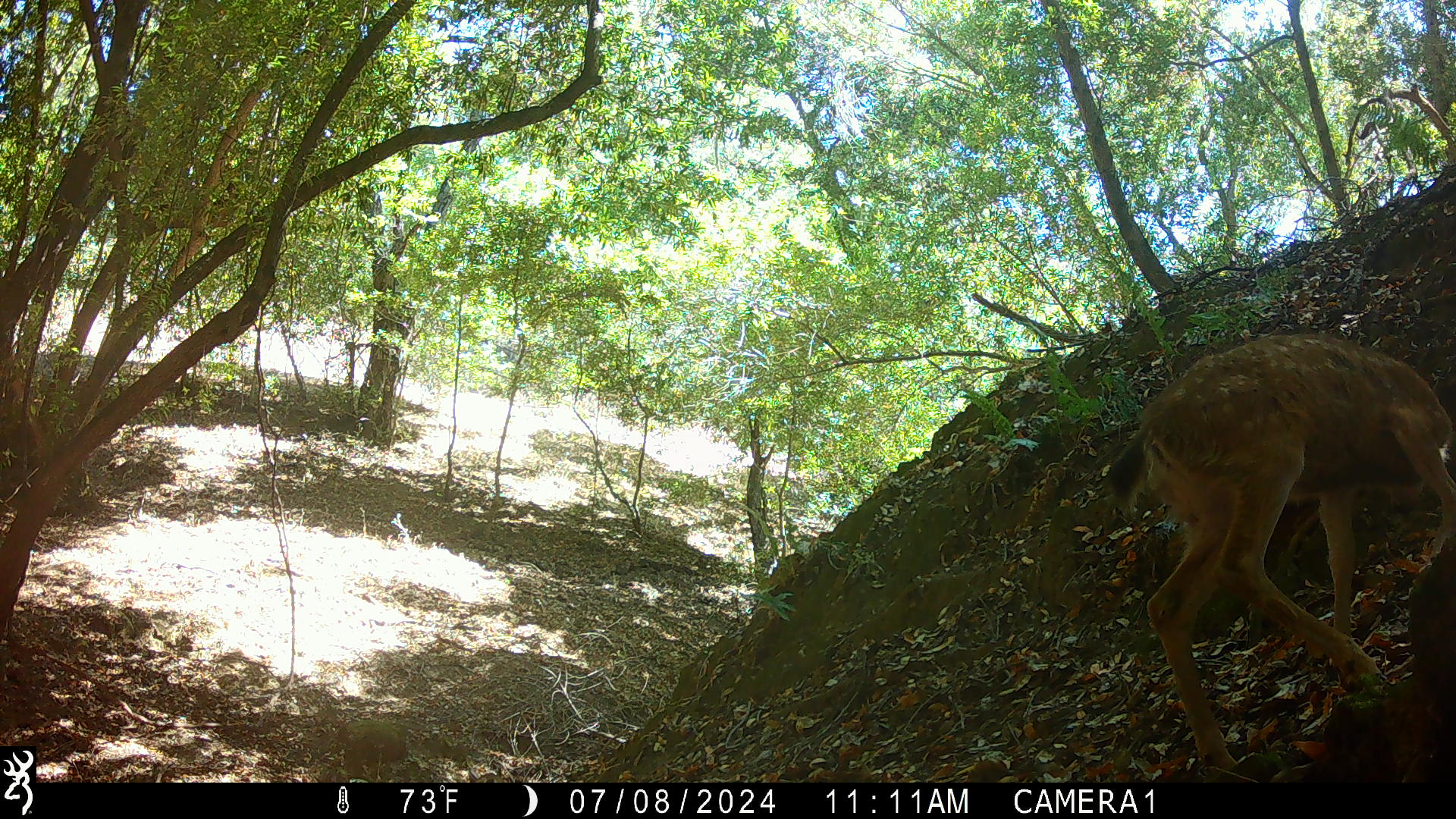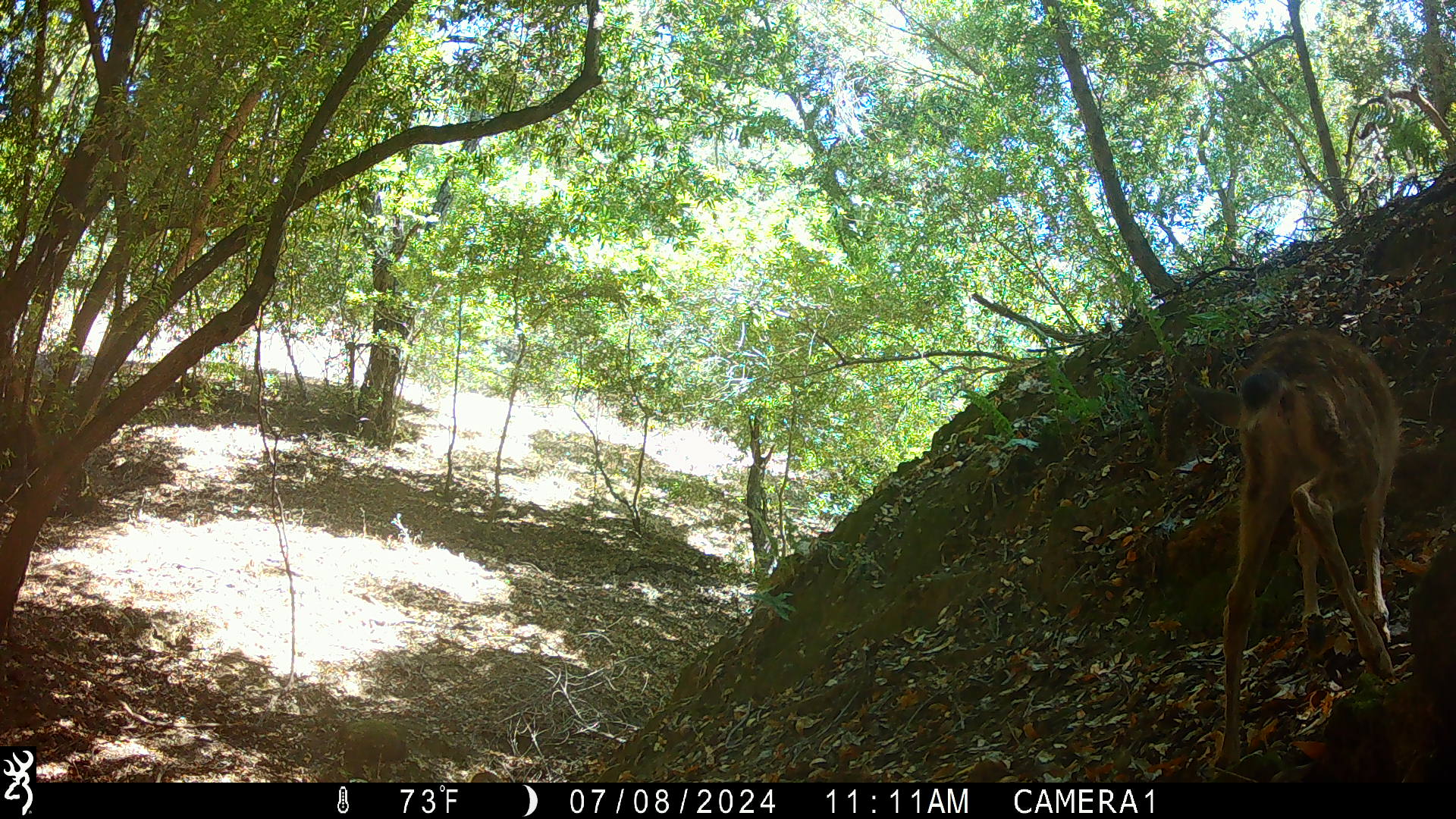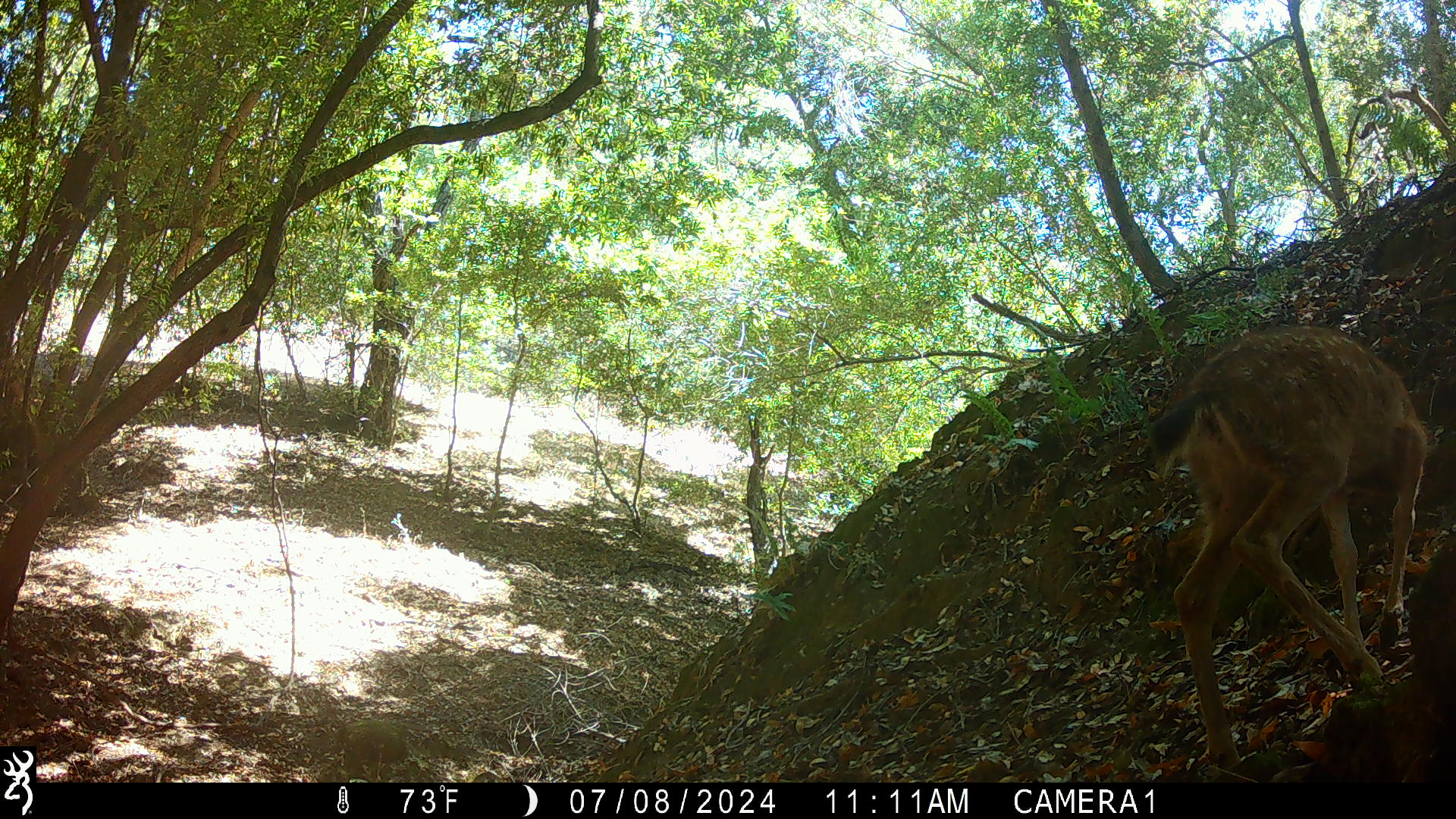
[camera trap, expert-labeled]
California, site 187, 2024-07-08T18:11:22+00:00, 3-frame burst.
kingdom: Animalia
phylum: Chordata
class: Mammalia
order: Artiodactyla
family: Cervidae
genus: Odocoileus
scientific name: Odocoileus hemionus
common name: mule deer